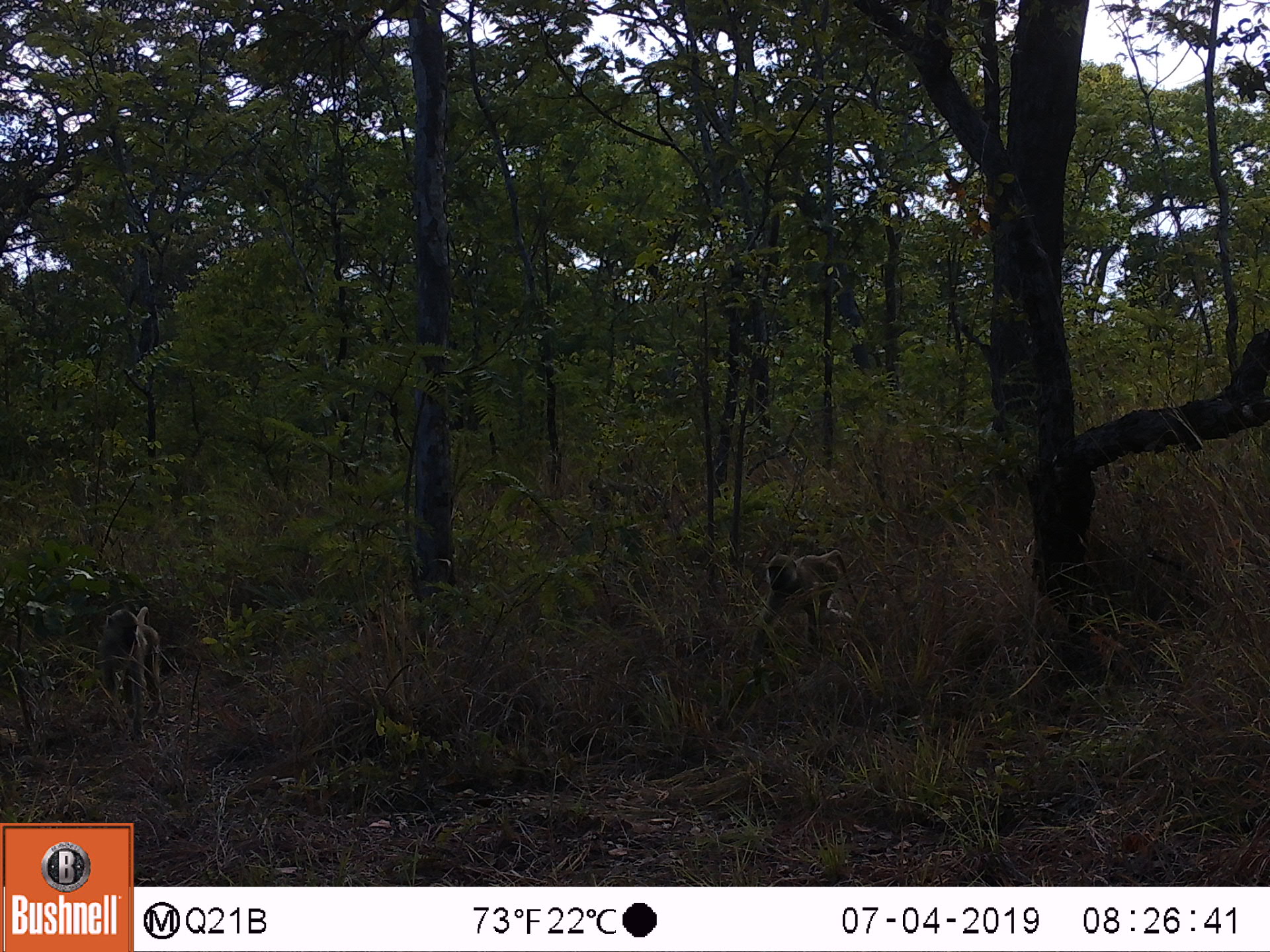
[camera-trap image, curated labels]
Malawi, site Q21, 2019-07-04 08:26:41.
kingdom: Animalia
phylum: Chordata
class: Mammalia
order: Primates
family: Cercopithecidae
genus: Papio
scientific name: Papio cynocephalus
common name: yellow baboon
Yellow baboon (Papio cynocephalus), count 2.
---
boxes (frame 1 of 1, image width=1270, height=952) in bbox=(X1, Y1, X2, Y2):
yellow baboon: bbox=(732, 536, 870, 682); bbox=(86, 578, 182, 745)